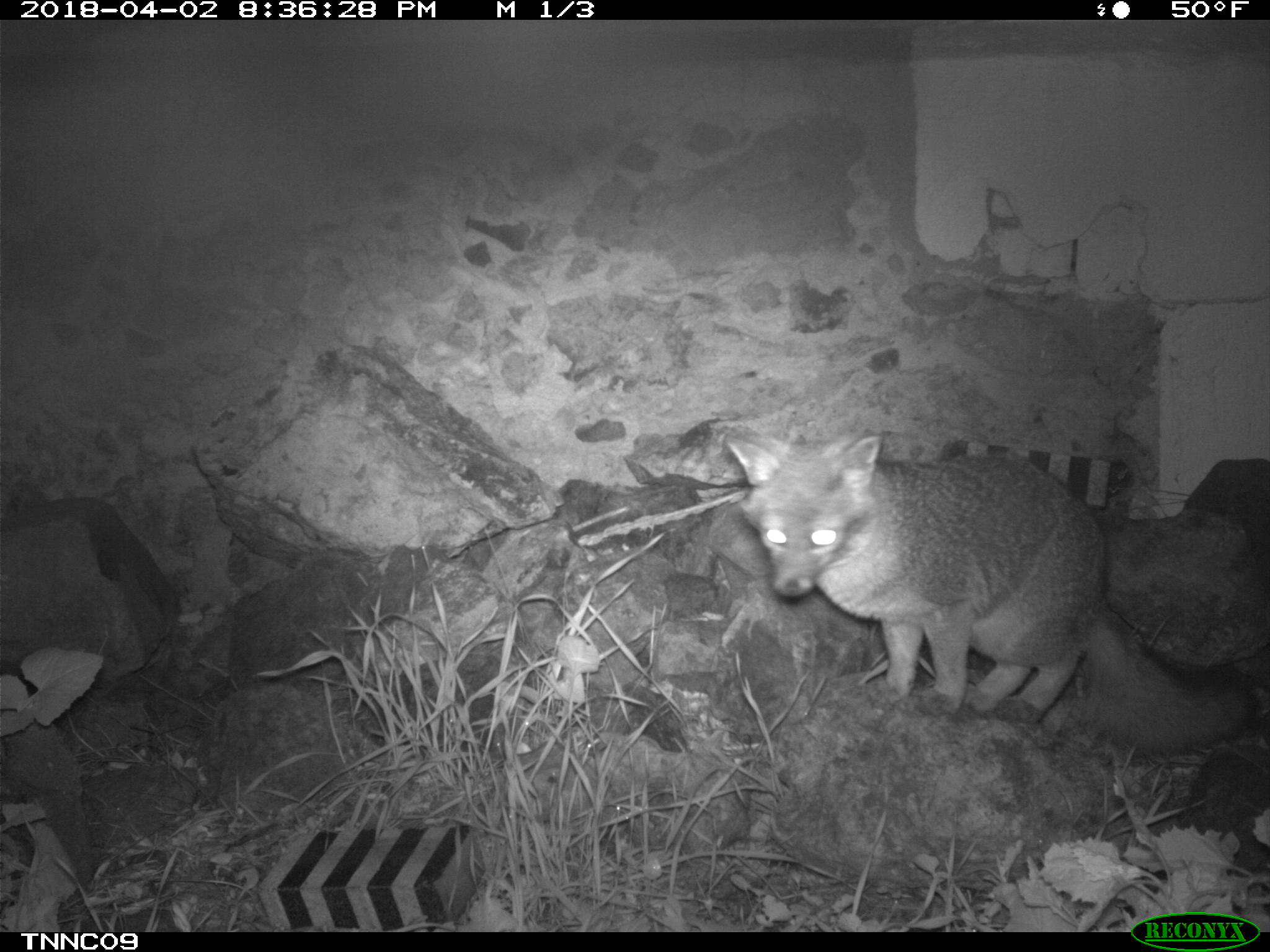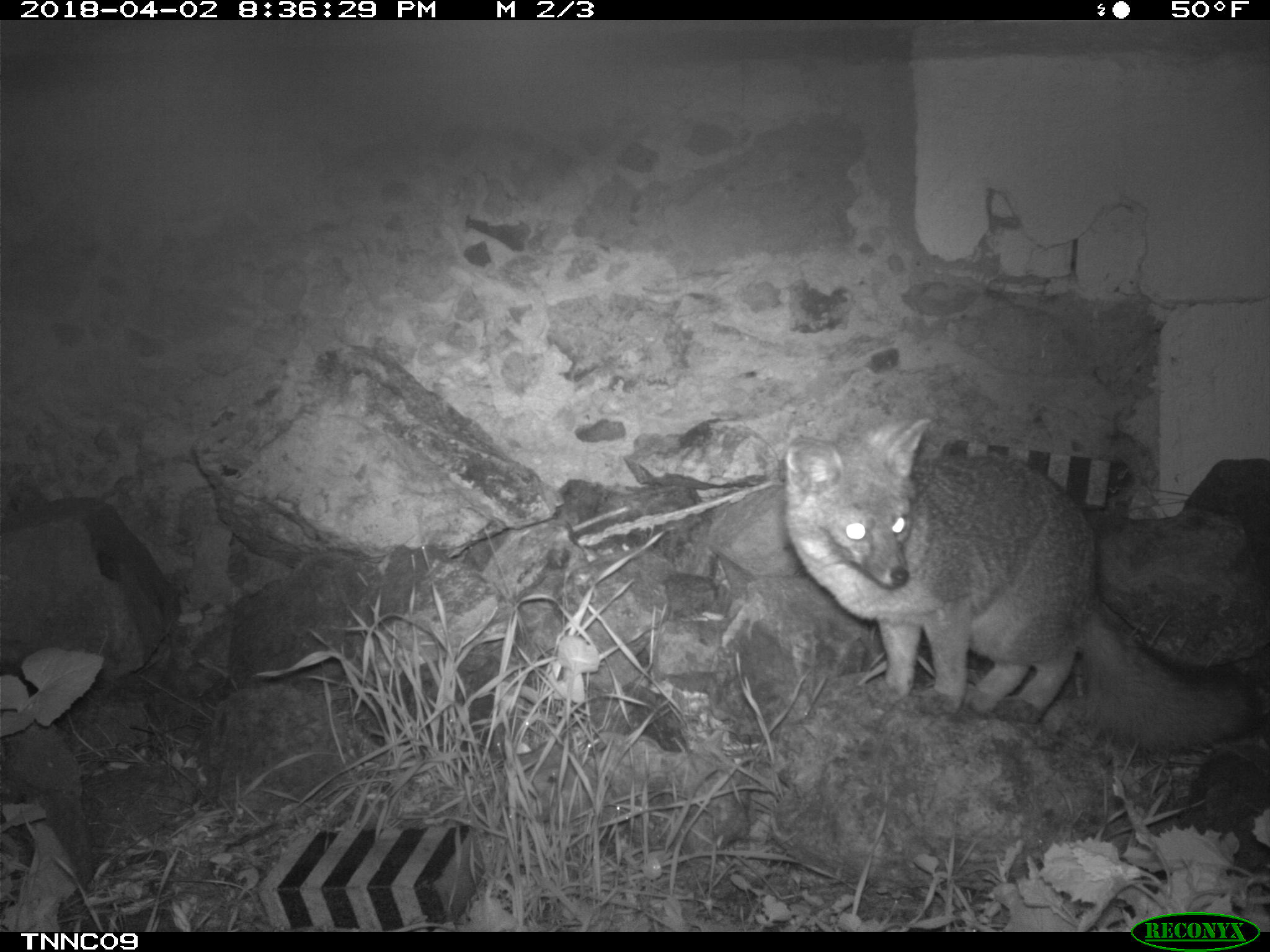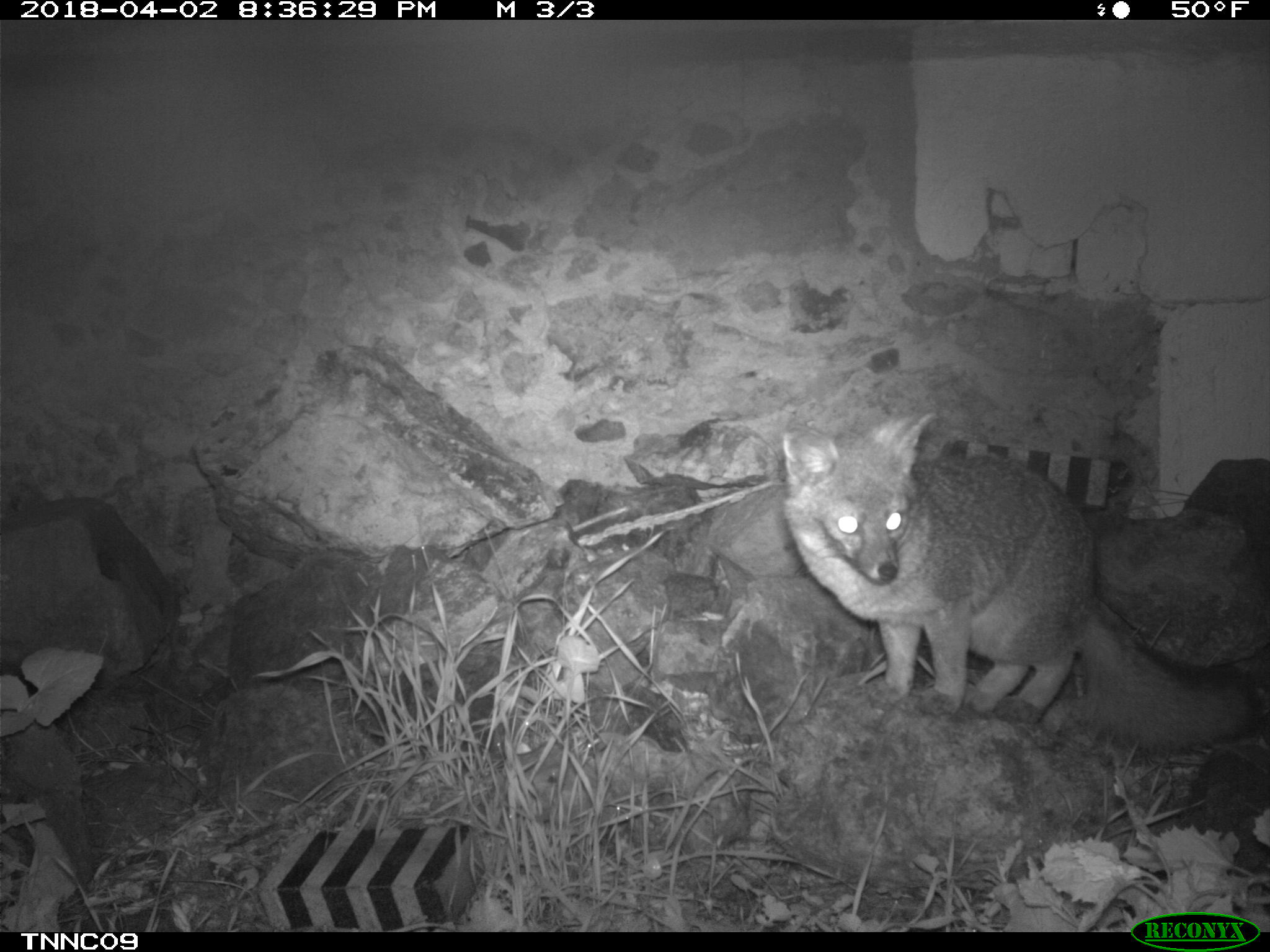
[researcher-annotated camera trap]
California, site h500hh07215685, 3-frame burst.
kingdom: Animalia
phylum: Chordata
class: Mammalia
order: Carnivora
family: Canidae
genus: Urocyon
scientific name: Urocyon littoralis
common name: island fox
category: fox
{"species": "fox (island fox) (Urocyon littoralis)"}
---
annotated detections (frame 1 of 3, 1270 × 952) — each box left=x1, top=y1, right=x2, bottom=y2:
fox: left=723, top=430, right=1252, bottom=757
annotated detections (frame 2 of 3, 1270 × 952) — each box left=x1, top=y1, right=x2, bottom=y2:
fox: left=786, top=418, right=1261, bottom=752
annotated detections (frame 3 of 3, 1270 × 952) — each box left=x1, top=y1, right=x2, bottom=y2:
fox: left=783, top=412, right=1261, bottom=746